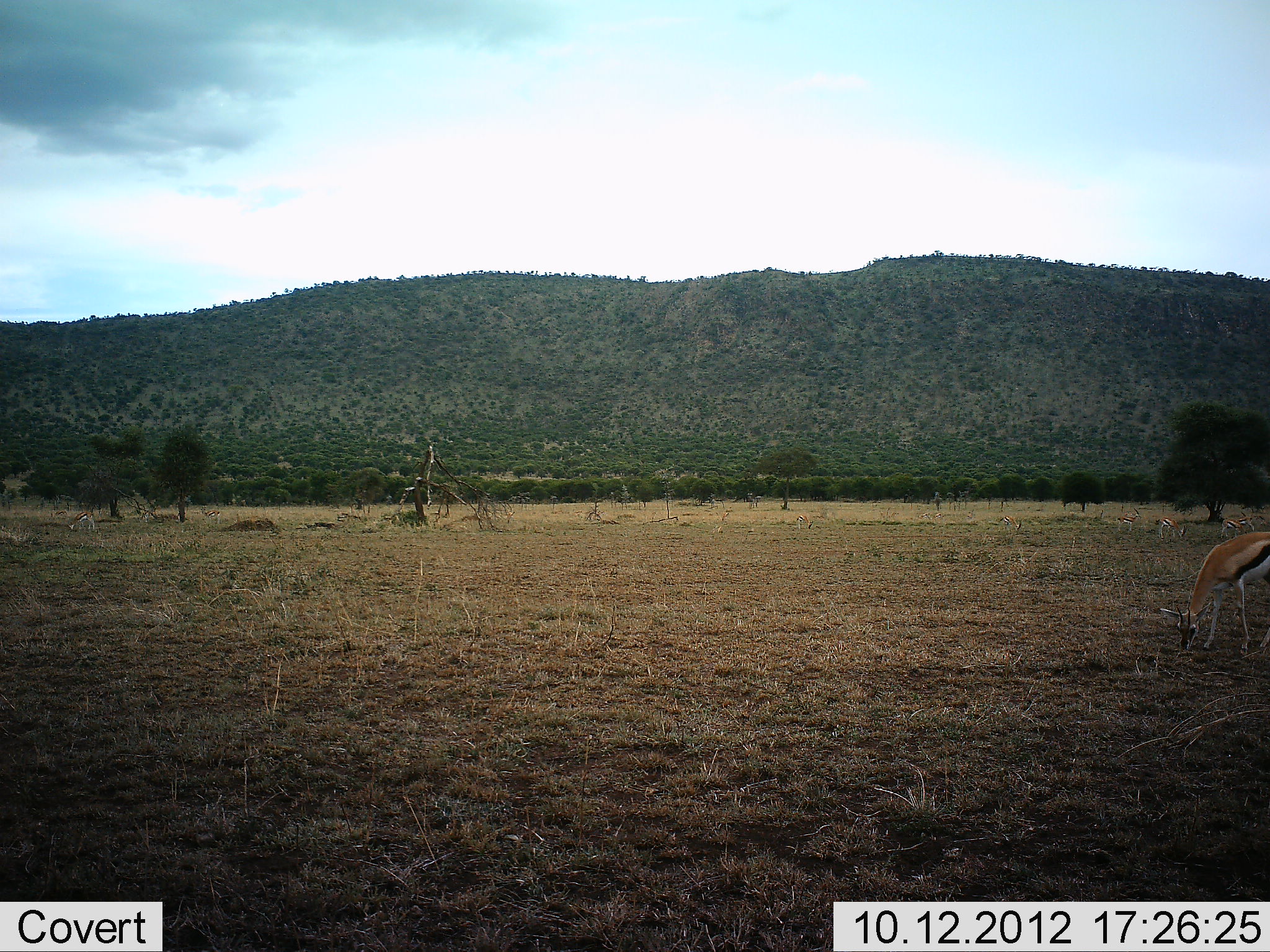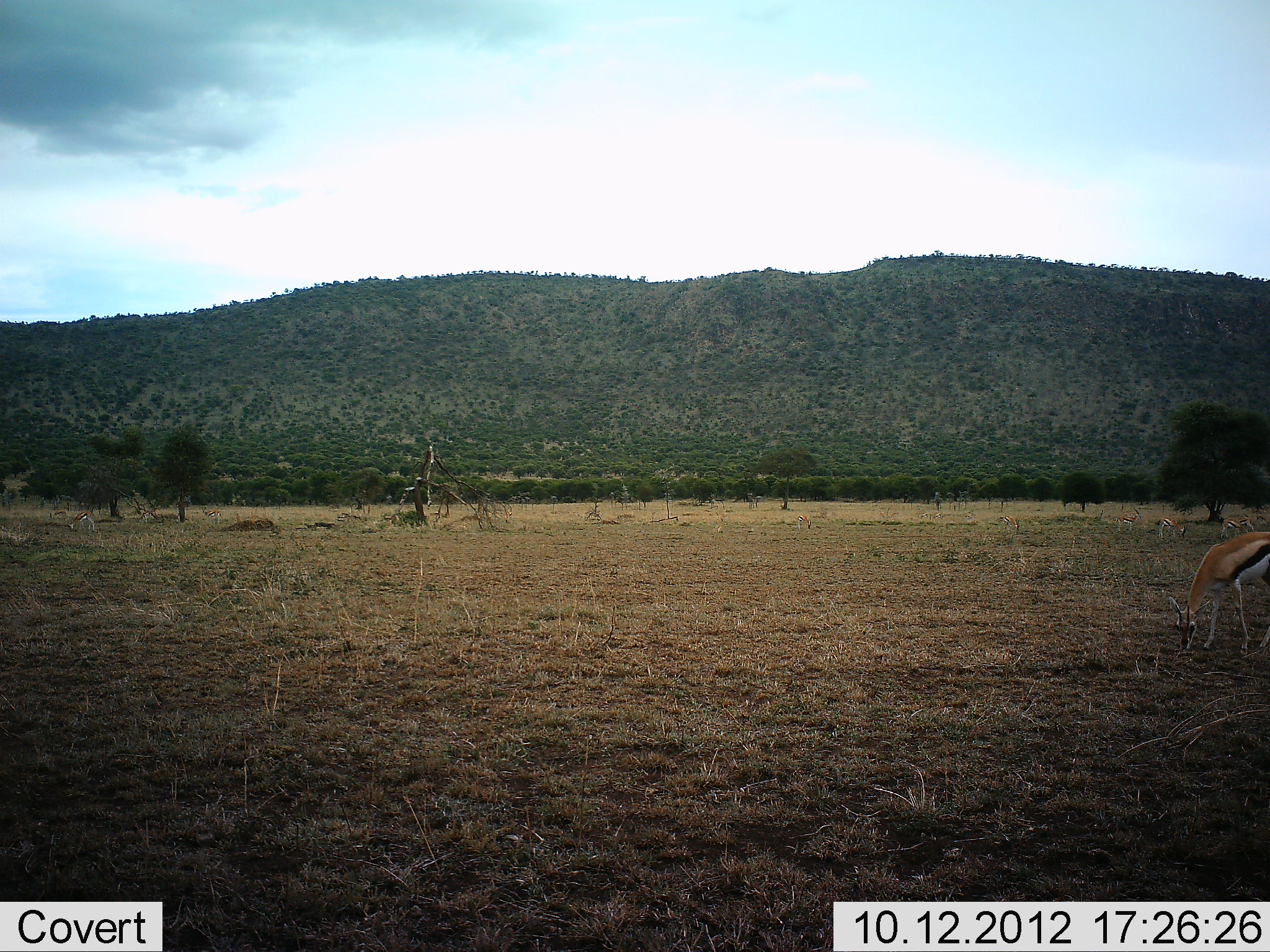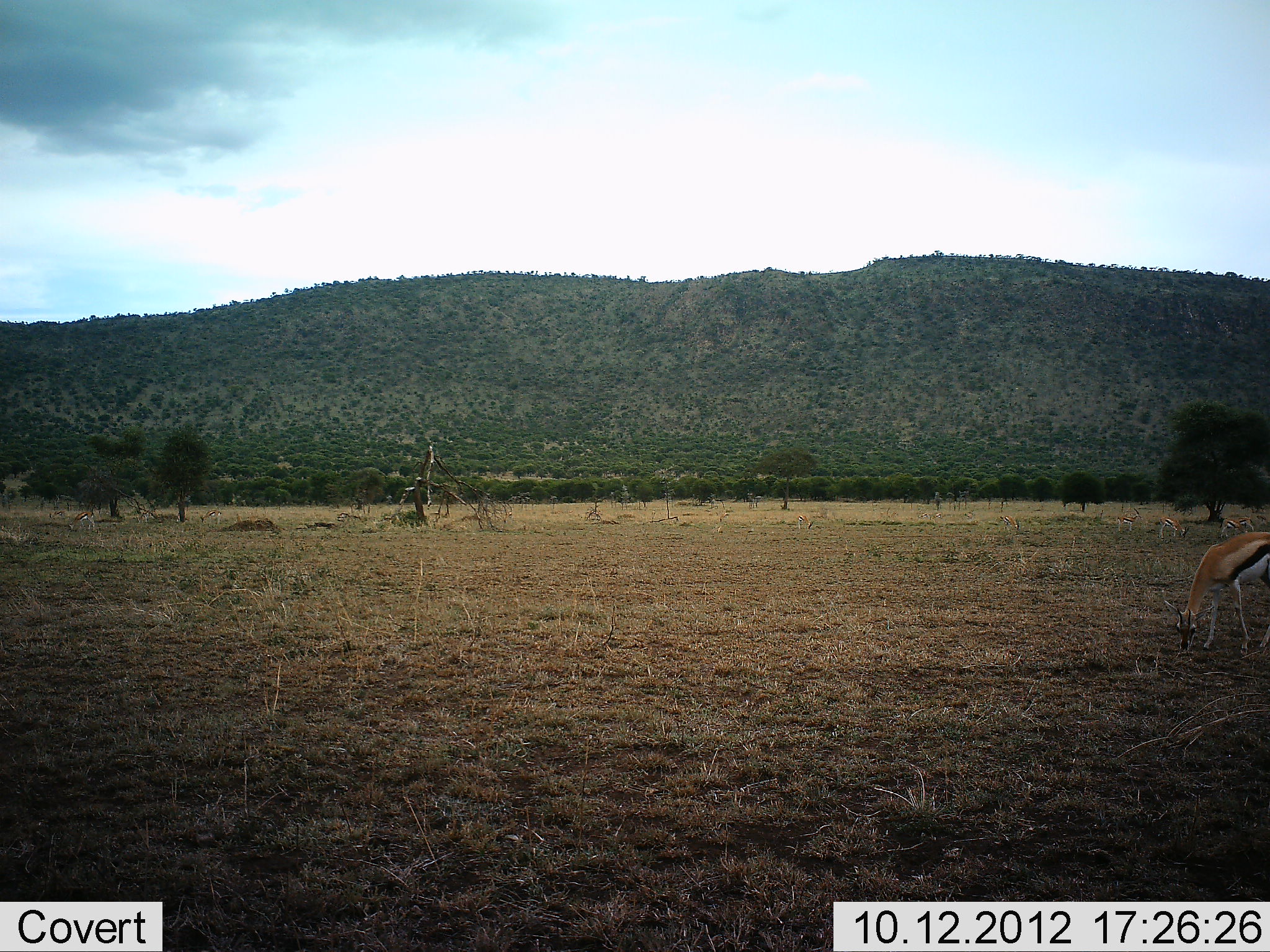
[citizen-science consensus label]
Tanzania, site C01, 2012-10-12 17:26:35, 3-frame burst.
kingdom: Animalia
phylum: Chordata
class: Mammalia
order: Artiodactyla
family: Bovidae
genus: Eudorcas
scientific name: Eudorcas thomsonii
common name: thomson's gazelle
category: gazellethomsons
Gazellethomsons (thomson's gazelle) (Eudorcas thomsonii), count 5. Behavior (volunteer vote fractions): standing 40%, resting 0%, moving 10%, interacting 0%. Young present (vote fraction): 0%. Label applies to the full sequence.